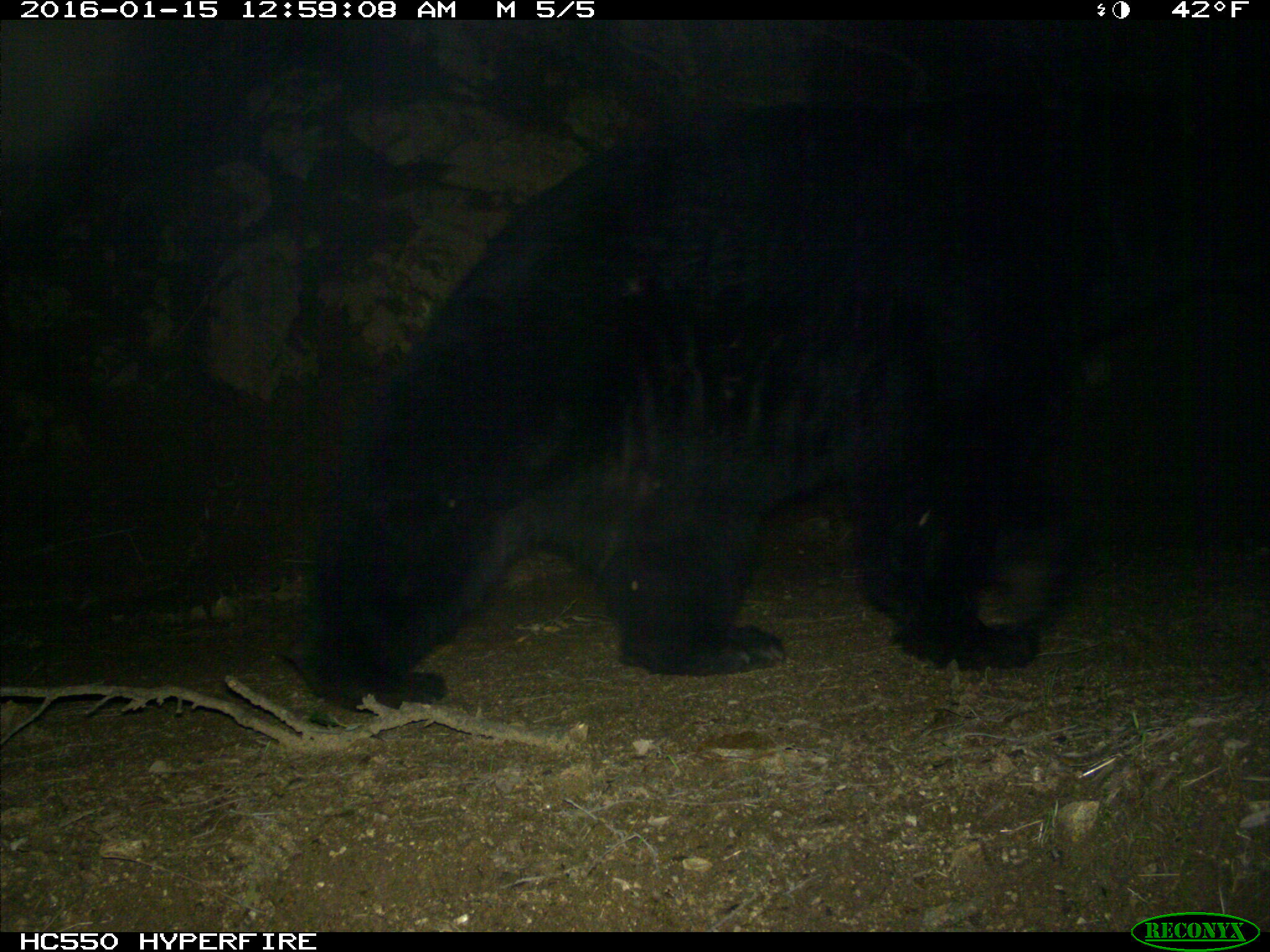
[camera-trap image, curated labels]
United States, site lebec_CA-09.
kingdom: Animalia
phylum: Chordata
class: Mammalia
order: Carnivora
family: Ursidae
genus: Ursus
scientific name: Ursus americanus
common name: american black bear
Ursus americanus (american black bear).